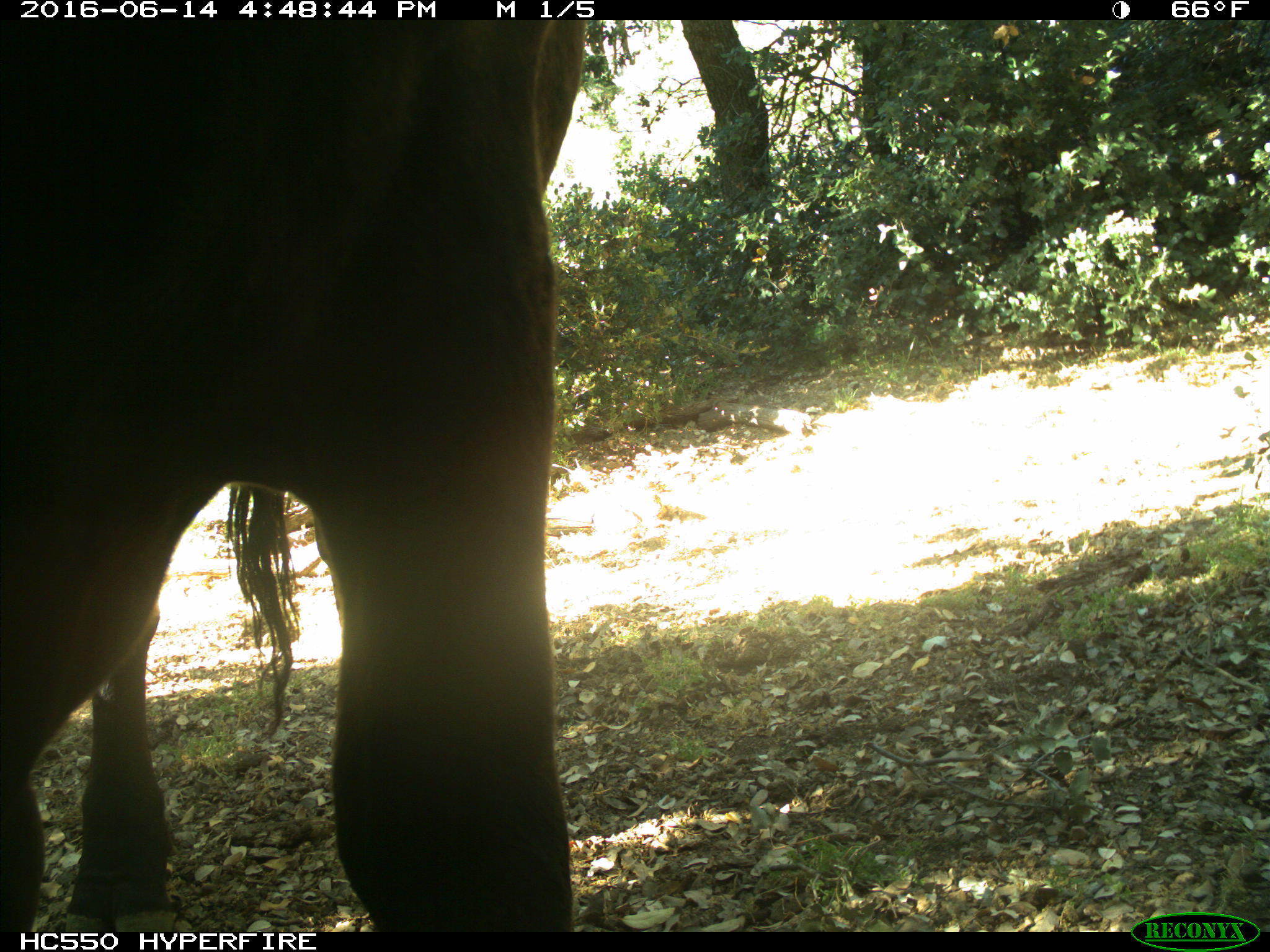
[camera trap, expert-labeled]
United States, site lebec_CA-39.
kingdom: Animalia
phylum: Chordata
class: Mammalia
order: Artiodactyla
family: Bovidae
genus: Bos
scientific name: Bos taurus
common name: domestic cow